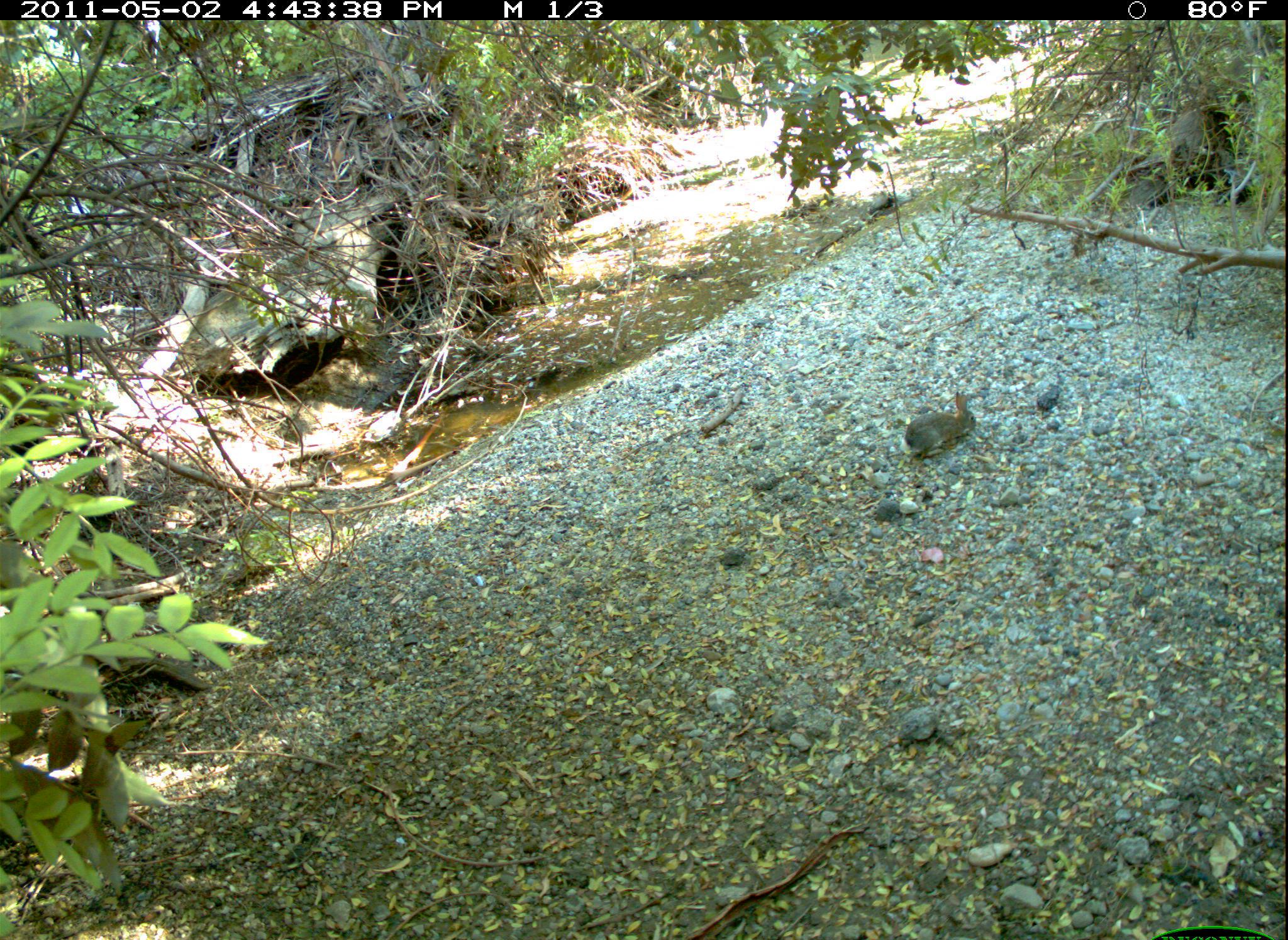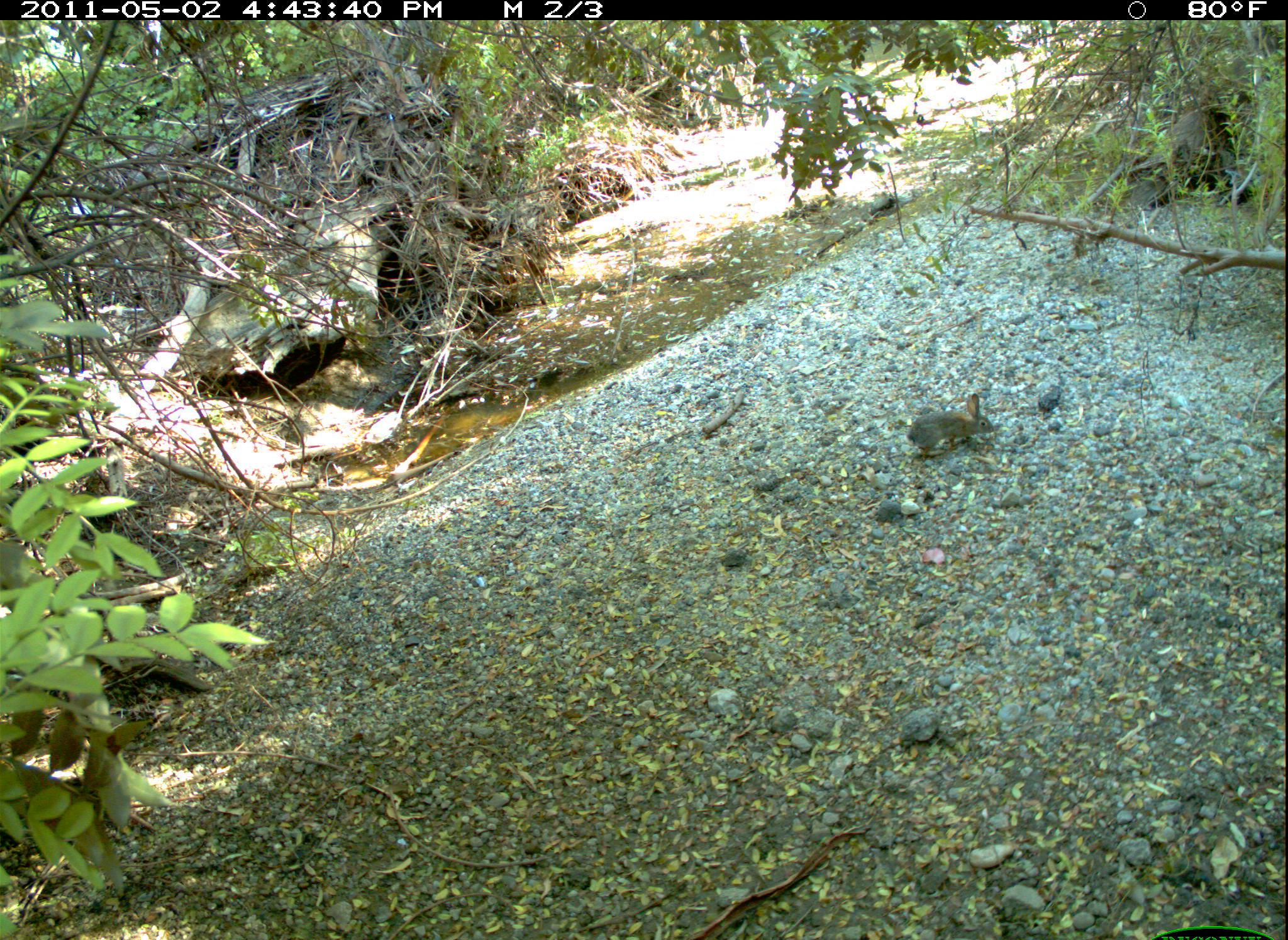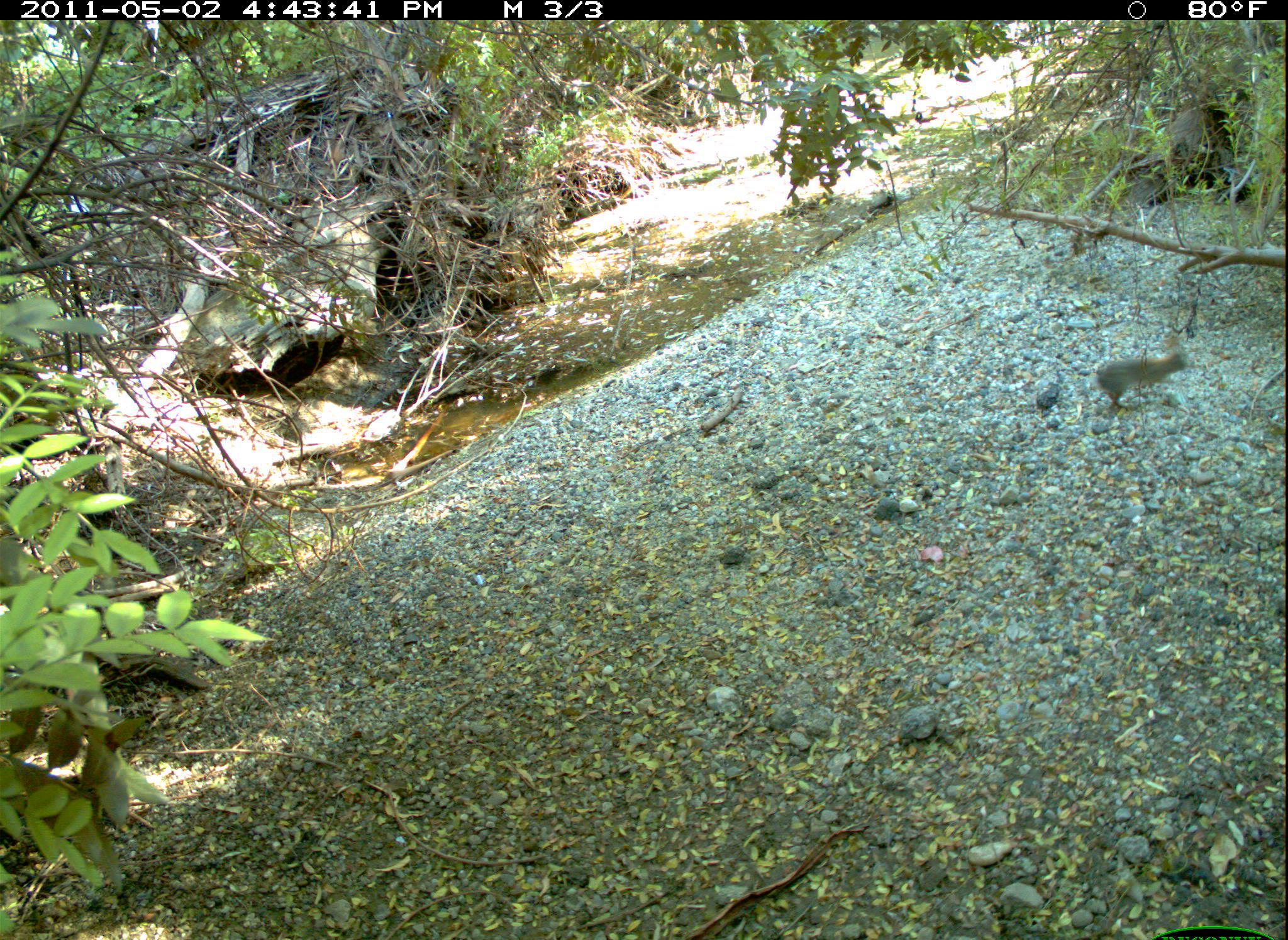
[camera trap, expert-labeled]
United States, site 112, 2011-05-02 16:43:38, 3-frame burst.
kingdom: Animalia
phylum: Chordata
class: Mammalia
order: Lagomorpha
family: Leporidae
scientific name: Leporidae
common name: rabbits and hares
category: rabbit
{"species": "rabbit (rabbits and hares) (Leporidae)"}